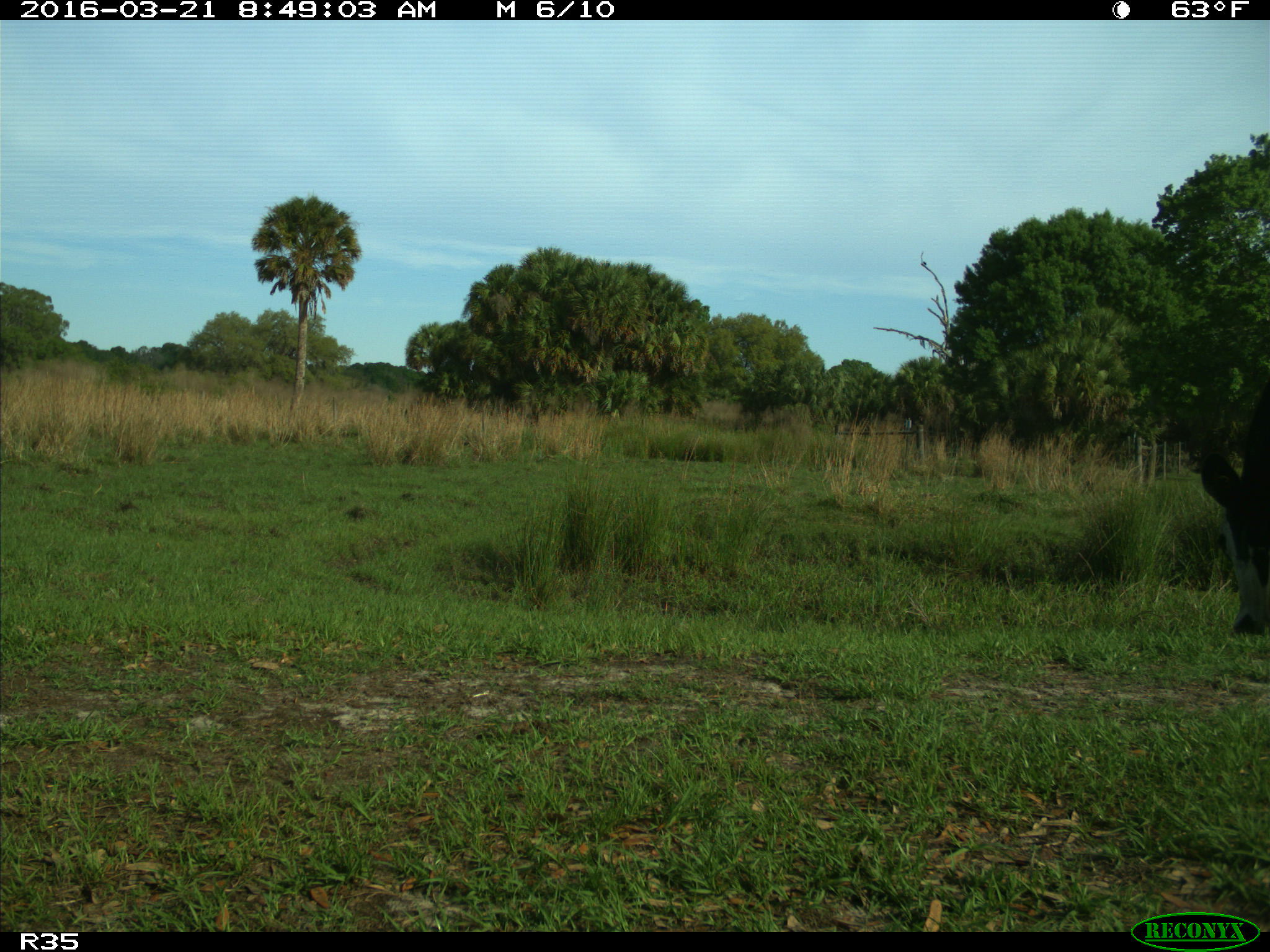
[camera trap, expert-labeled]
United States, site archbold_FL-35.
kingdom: Animalia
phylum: Chordata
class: Mammalia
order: Artiodactyla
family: Bovidae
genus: Bos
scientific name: Bos taurus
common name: domestic cow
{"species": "Bos taurus (domestic cow)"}